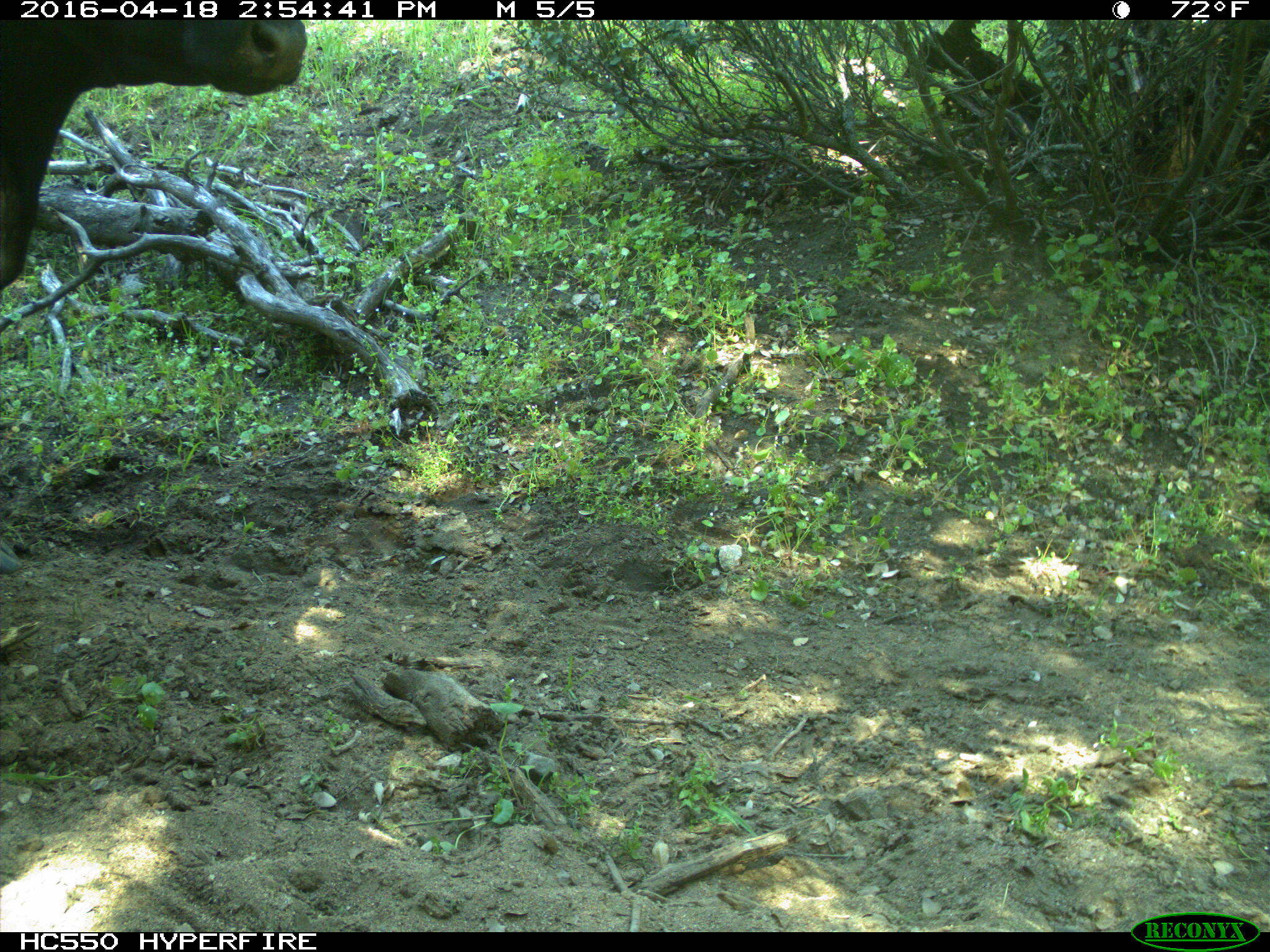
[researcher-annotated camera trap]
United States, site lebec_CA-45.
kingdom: Animalia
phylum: Chordata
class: Mammalia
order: Artiodactyla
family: Bovidae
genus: Bos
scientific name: Bos taurus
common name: domestic cow